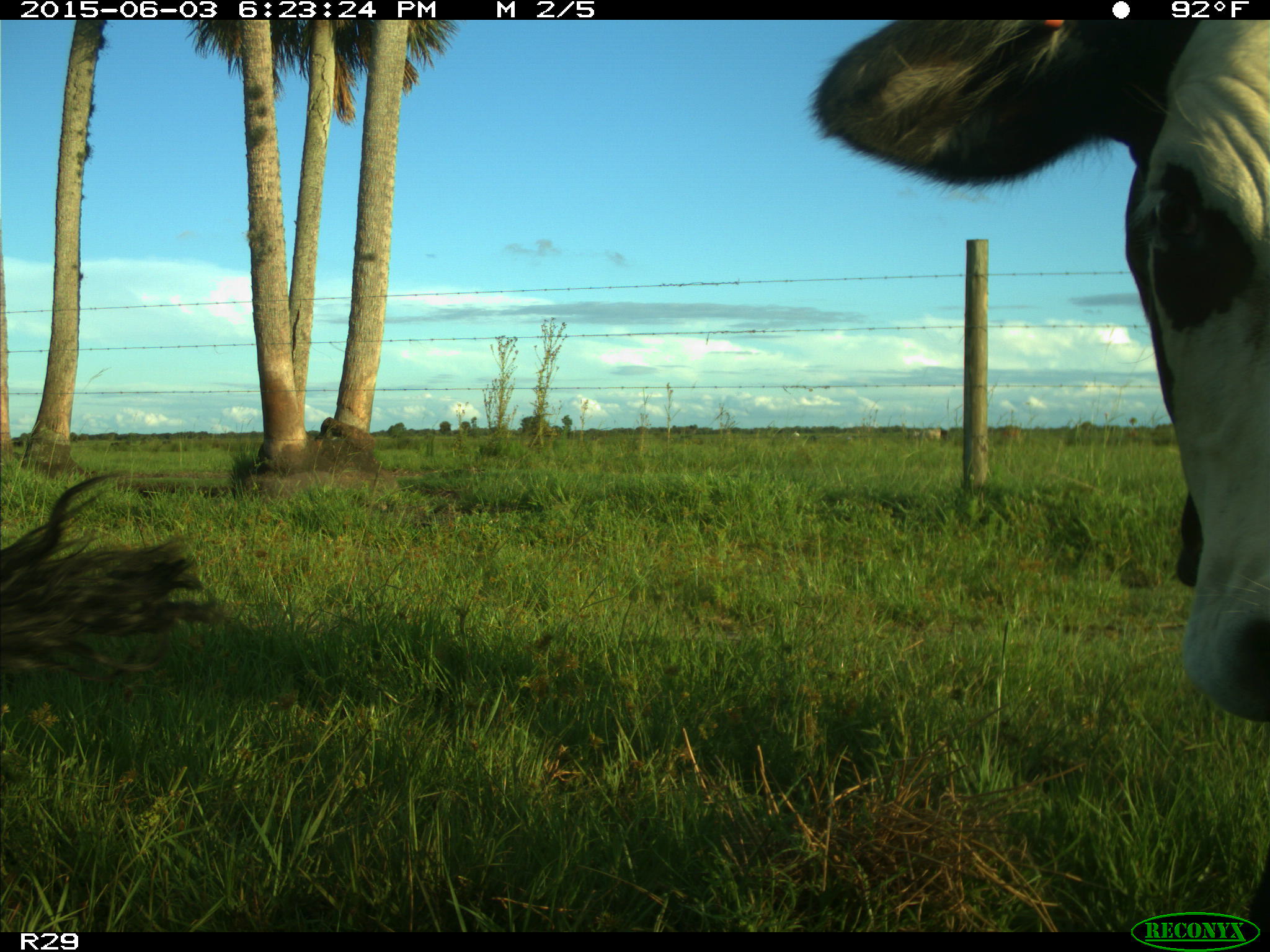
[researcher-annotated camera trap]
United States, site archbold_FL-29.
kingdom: Animalia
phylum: Chordata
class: Mammalia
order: Artiodactyla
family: Bovidae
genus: Bos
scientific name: Bos taurus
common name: domestic cow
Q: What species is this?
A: Bos taurus (domestic cow).